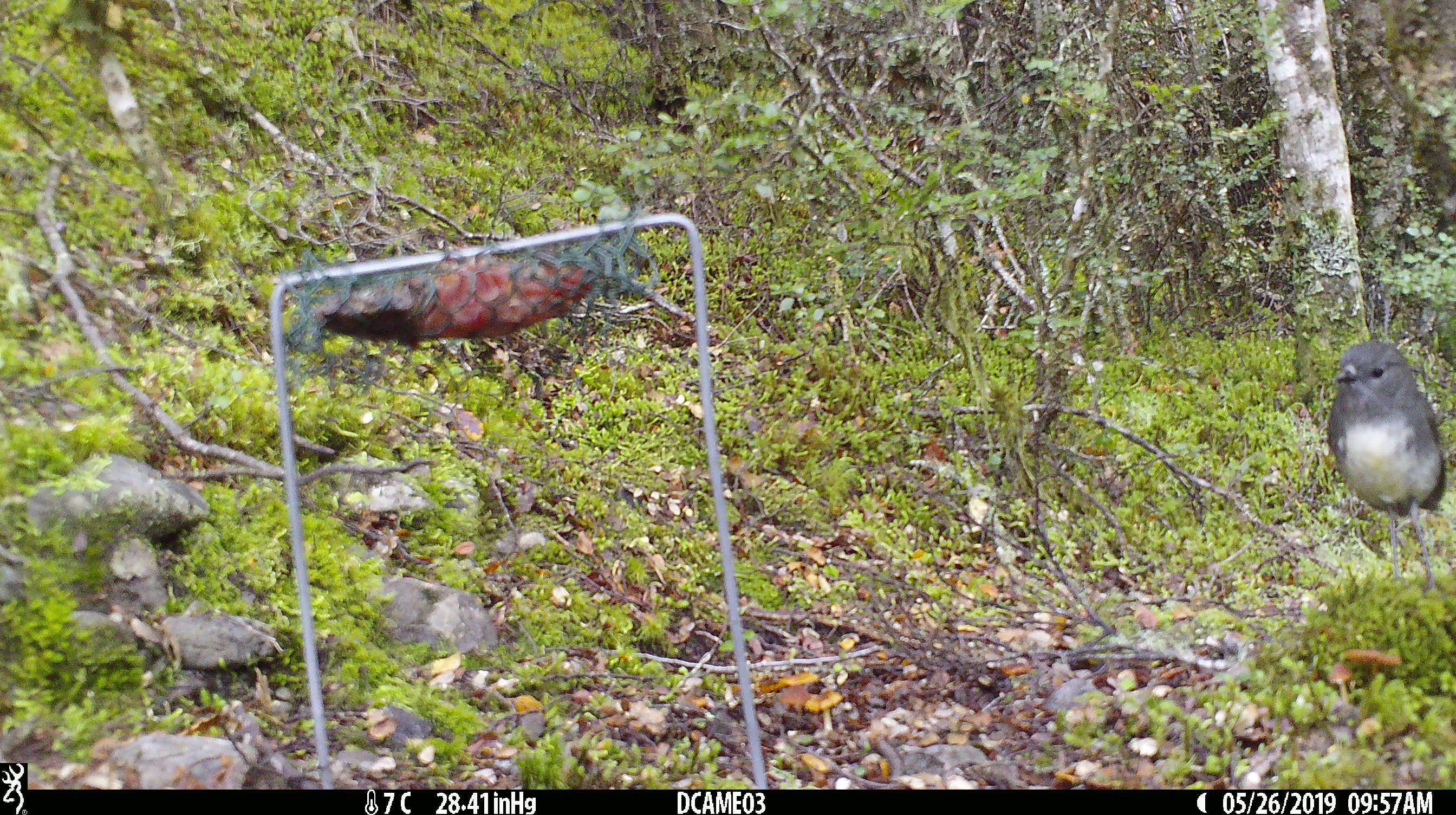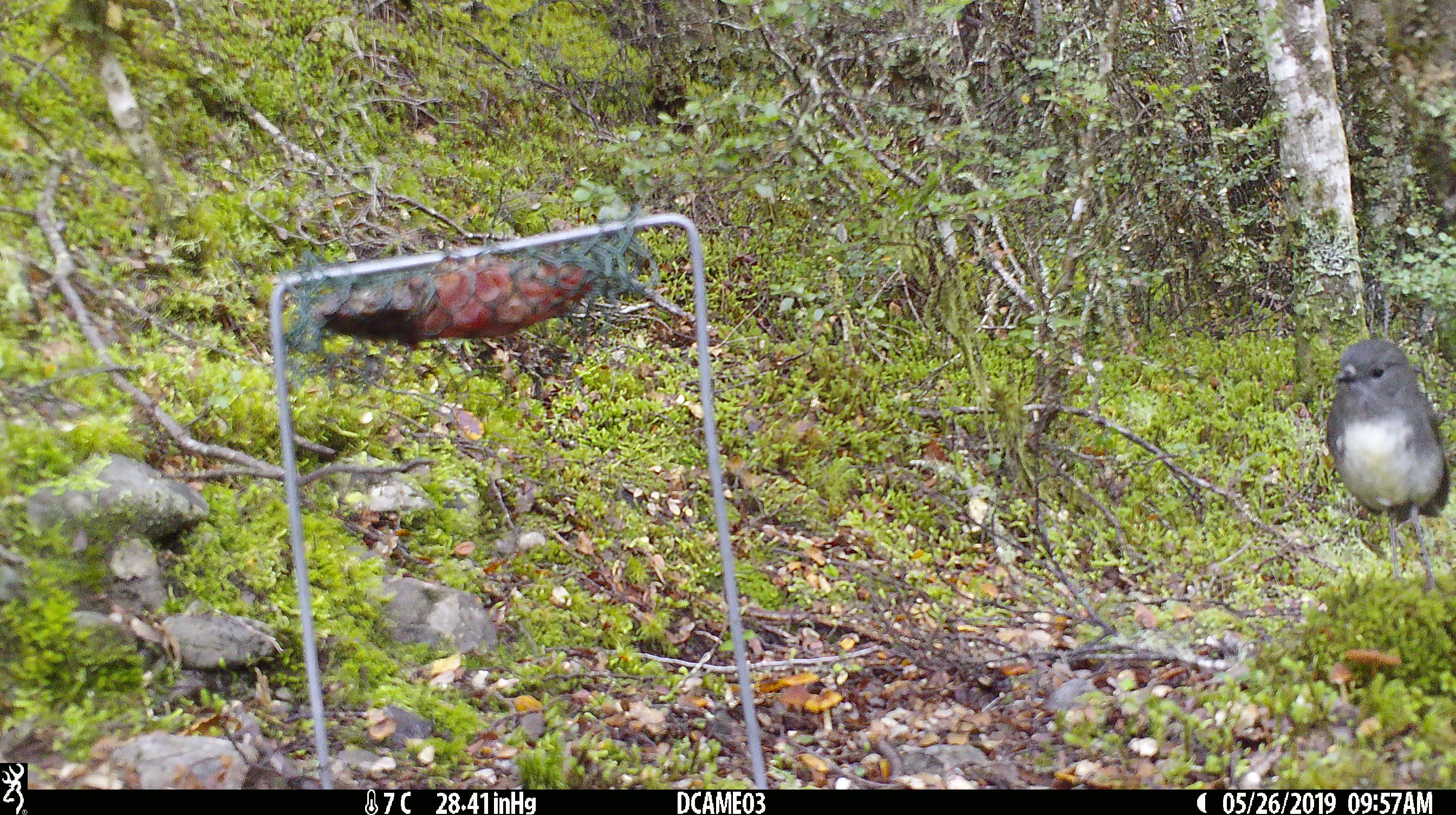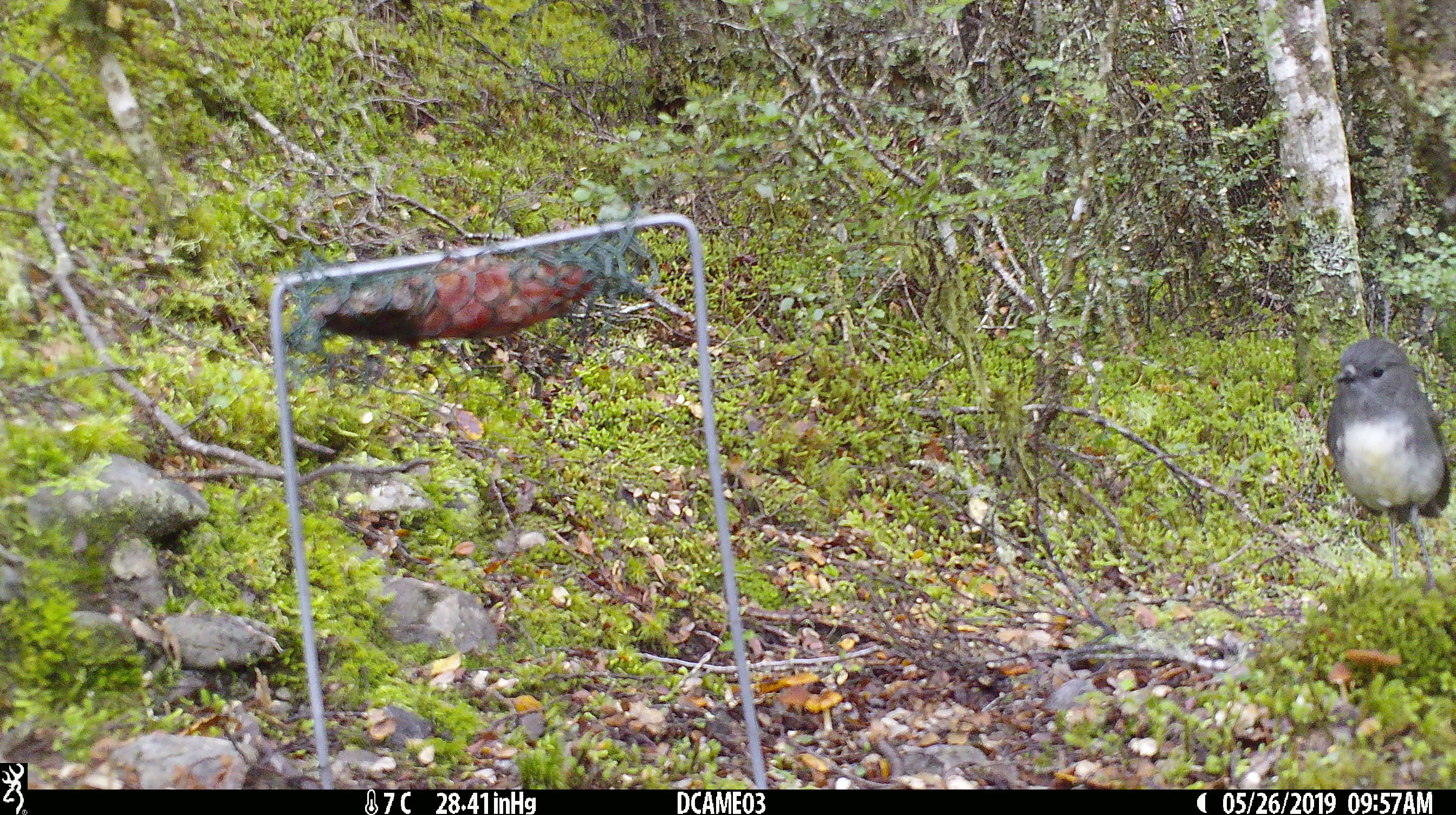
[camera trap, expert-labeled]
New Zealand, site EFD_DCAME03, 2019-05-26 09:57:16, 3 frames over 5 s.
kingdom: Animalia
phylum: Chordata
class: Aves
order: Passeriformes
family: Petroicidae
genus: Petroica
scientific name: Petroica australis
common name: new zealand robin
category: robin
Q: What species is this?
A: Robin (new zealand robin) (Petroica australis).